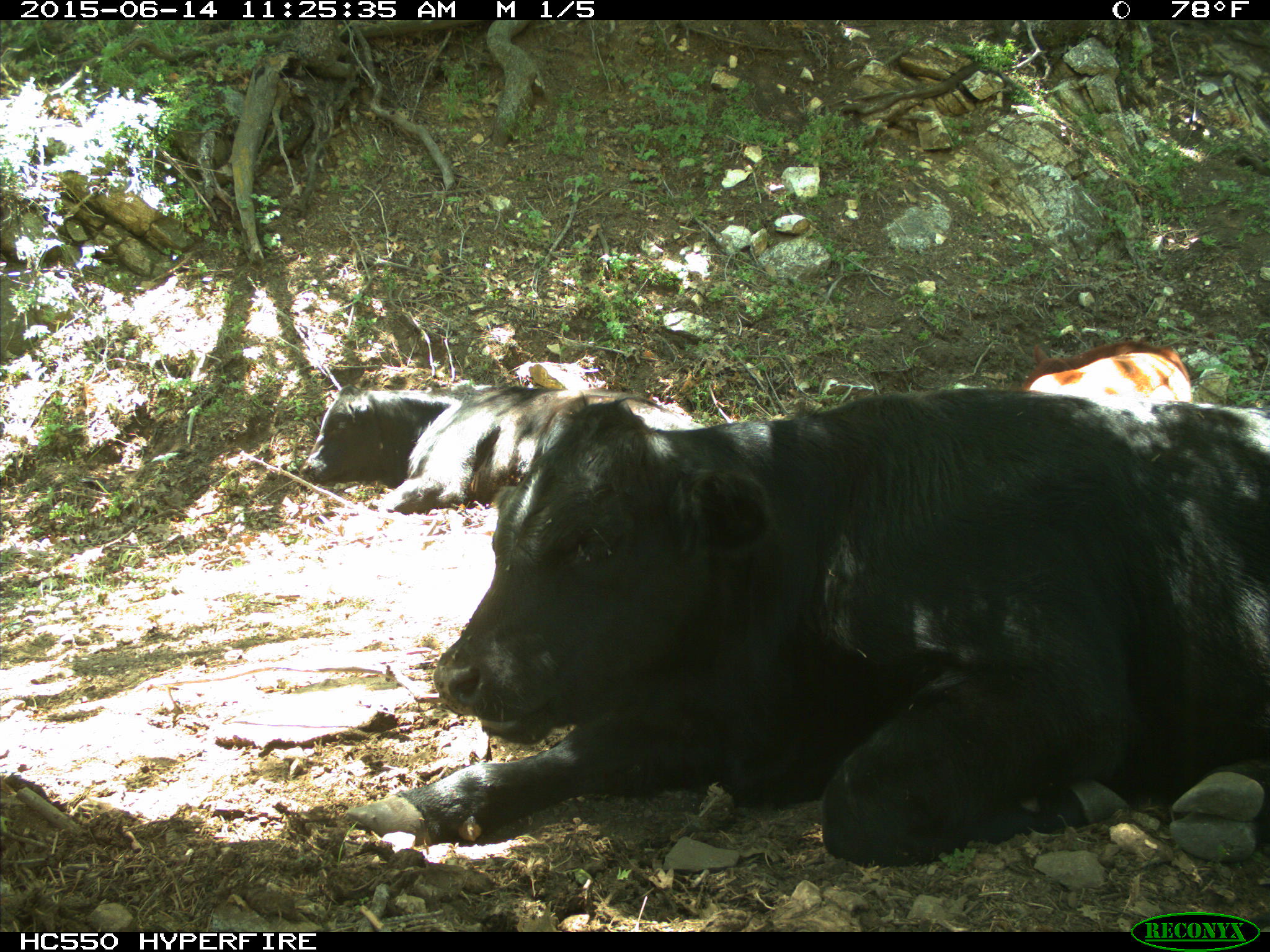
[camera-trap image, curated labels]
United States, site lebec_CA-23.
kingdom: Animalia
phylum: Chordata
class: Mammalia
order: Artiodactyla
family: Bovidae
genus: Bos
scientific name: Bos taurus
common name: domestic cow